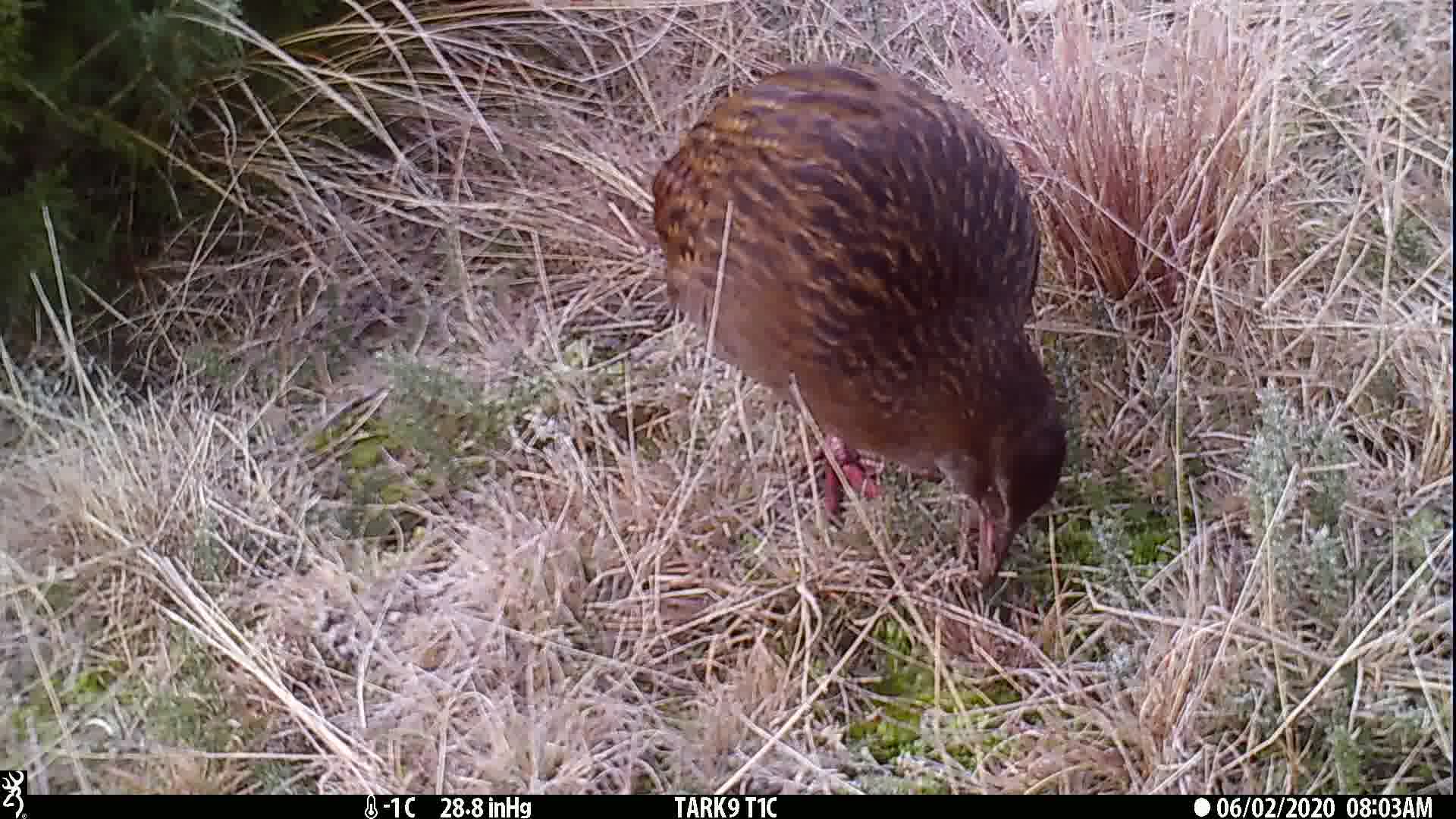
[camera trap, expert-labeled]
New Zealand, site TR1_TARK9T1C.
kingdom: Animalia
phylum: Chordata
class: Aves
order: Gruiformes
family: Rallidae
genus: Gallirallus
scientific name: Gallirallus australis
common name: weka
Weka (Gallirallus australis).